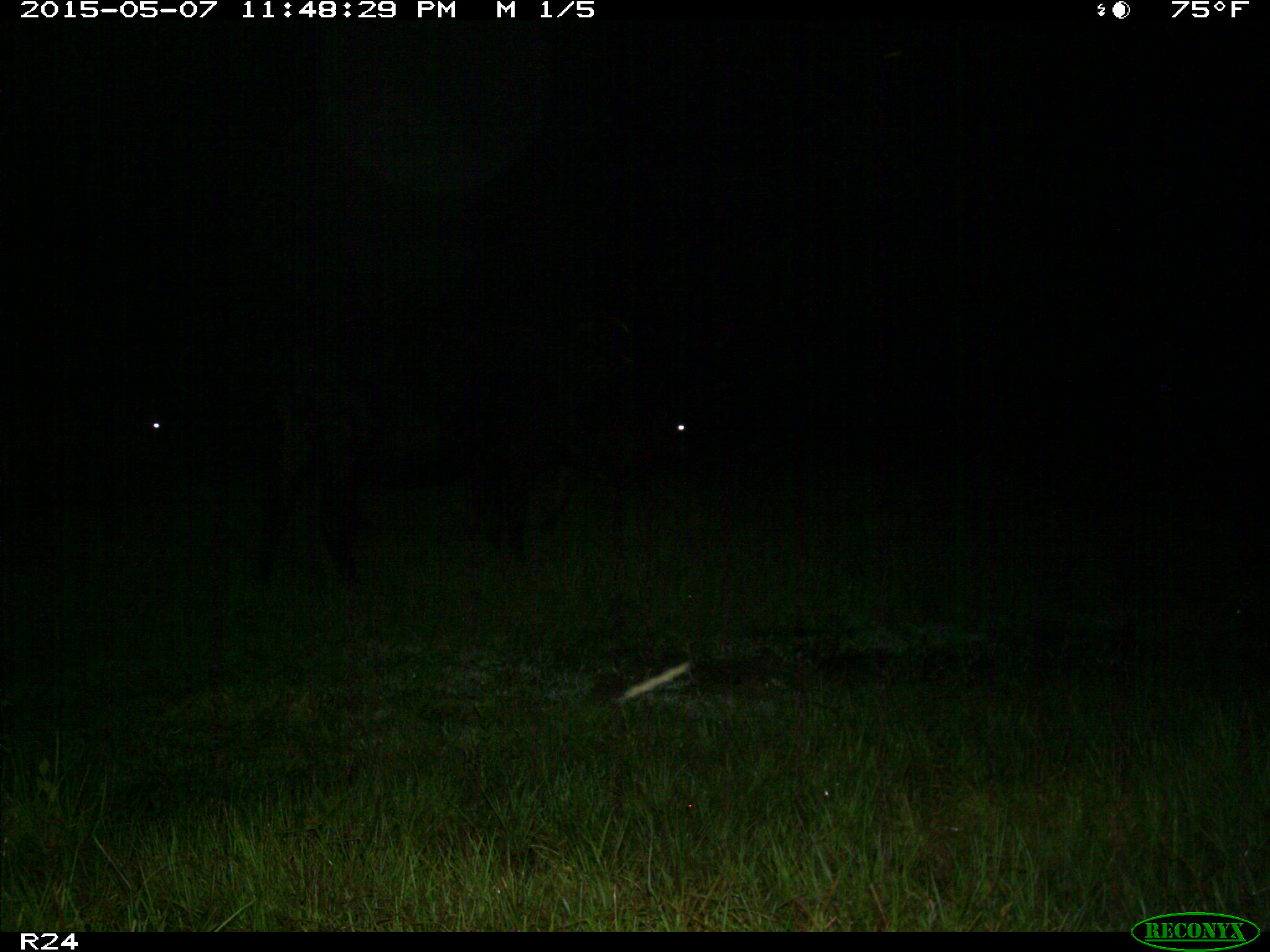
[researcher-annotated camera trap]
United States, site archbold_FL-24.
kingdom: Animalia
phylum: Chordata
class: Mammalia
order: Artiodactyla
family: Bovidae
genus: Bos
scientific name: Bos taurus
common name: domestic cow